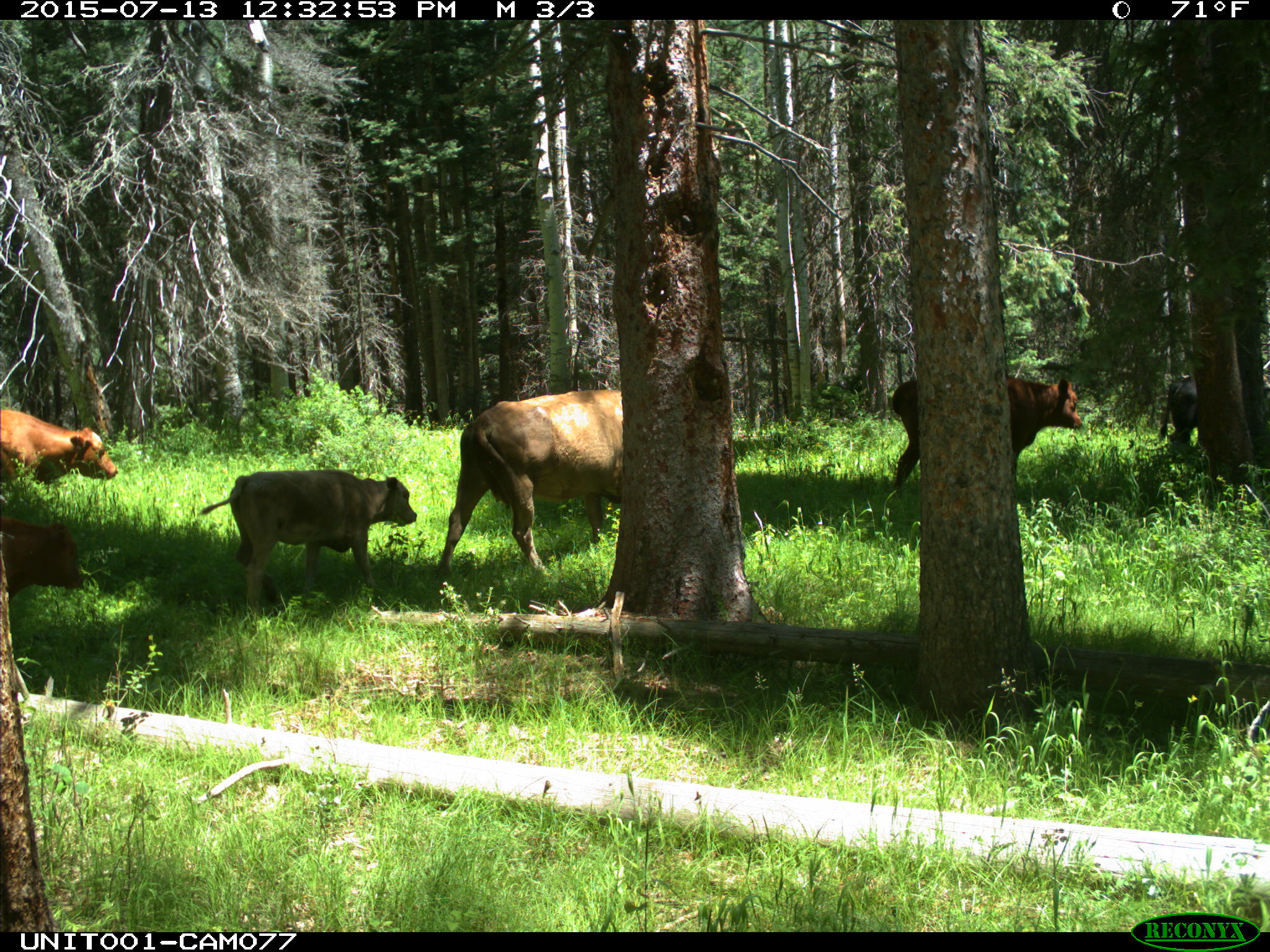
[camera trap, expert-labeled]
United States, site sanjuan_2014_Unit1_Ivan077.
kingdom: Animalia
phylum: Chordata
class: Mammalia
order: Artiodactyla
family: Bovidae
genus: Bos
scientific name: Bos taurus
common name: domestic cow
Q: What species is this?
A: Bos taurus (domestic cow).